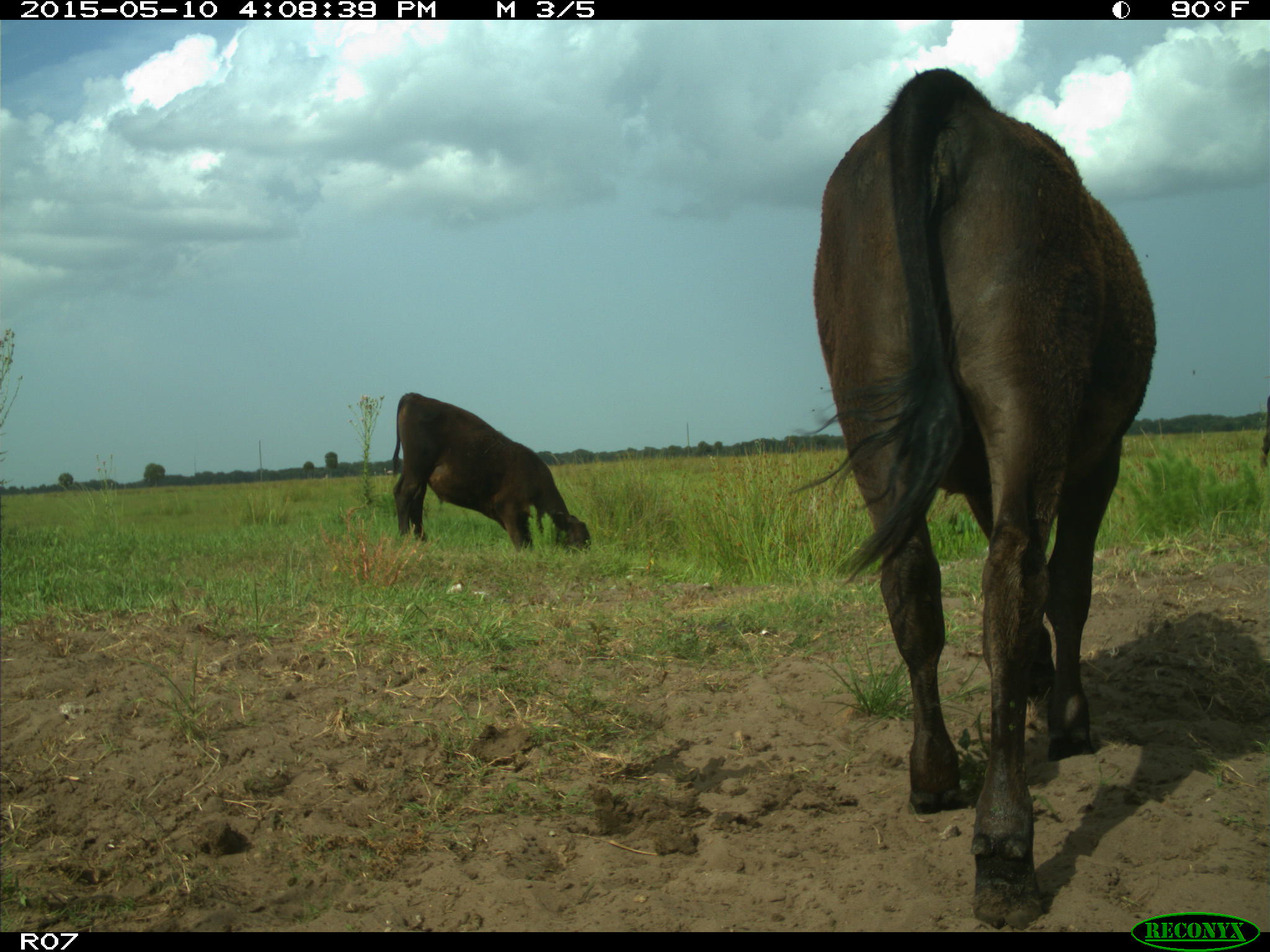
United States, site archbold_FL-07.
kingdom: Animalia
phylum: Chordata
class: Mammalia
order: Artiodactyla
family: Bovidae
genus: Bos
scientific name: Bos taurus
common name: domestic cow